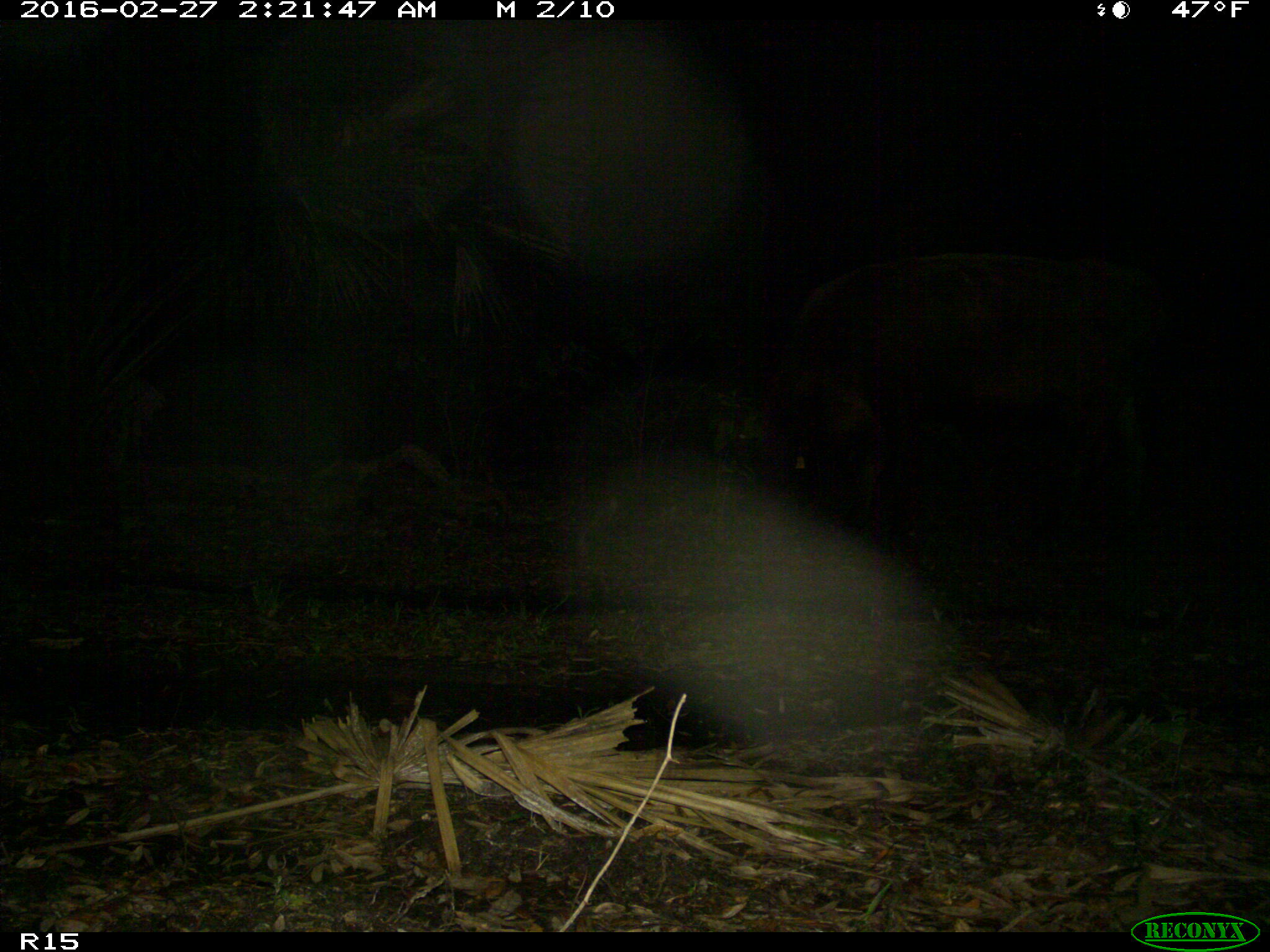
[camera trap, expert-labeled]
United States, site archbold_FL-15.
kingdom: Animalia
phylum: Chordata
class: Mammalia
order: Artiodactyla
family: Bovidae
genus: Bos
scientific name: Bos taurus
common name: domestic cow